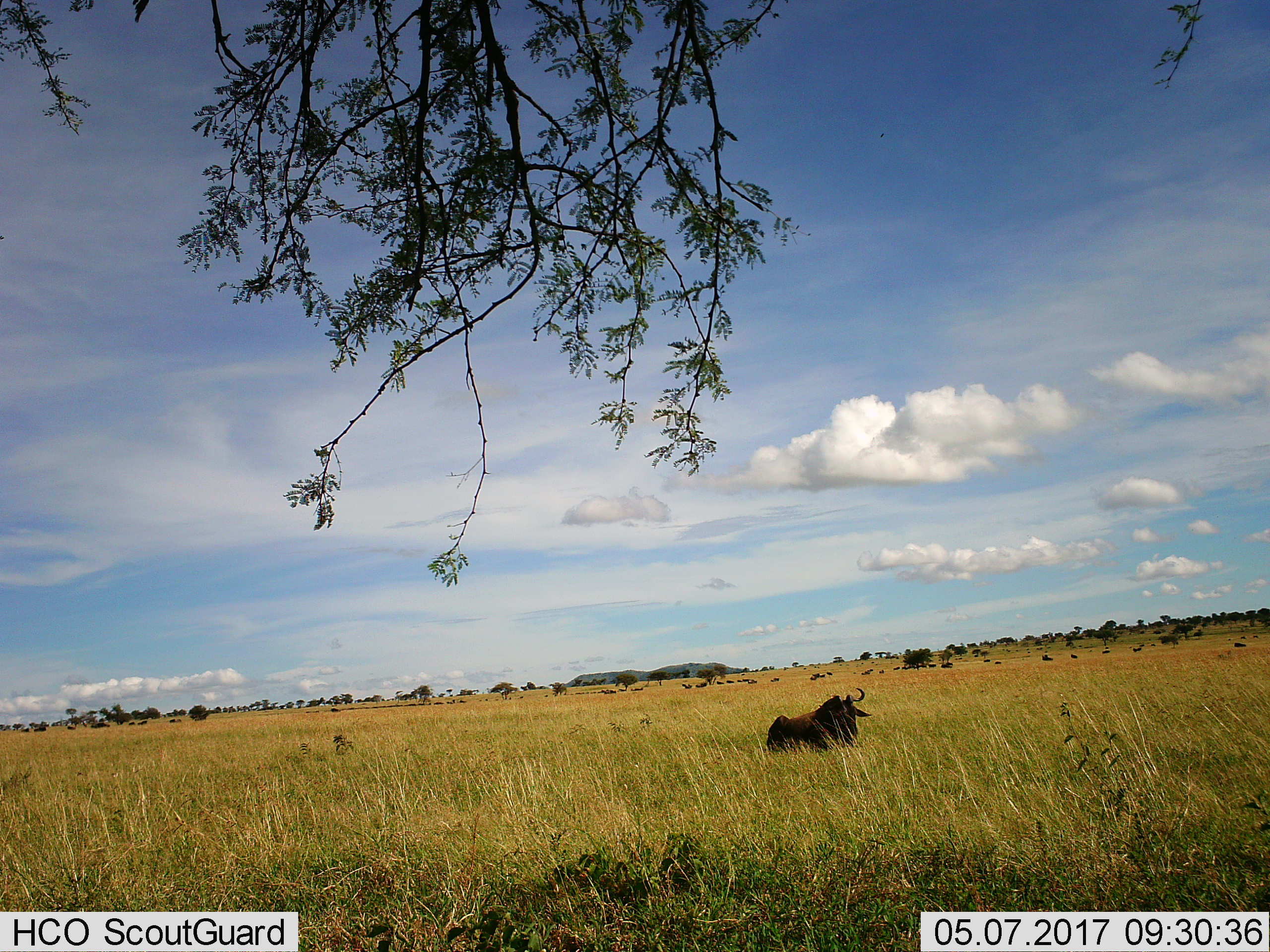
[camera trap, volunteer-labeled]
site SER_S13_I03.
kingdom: Animalia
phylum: Chordata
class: Mammalia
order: Artiodactyla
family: Bovidae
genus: Connochaetes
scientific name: Connochaetes taurinus taurinus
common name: blue wildebeest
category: wildebeestblue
Wildebeestblue (blue wildebeest) (Connochaetes taurinus taurinus), count 11-50. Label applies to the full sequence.